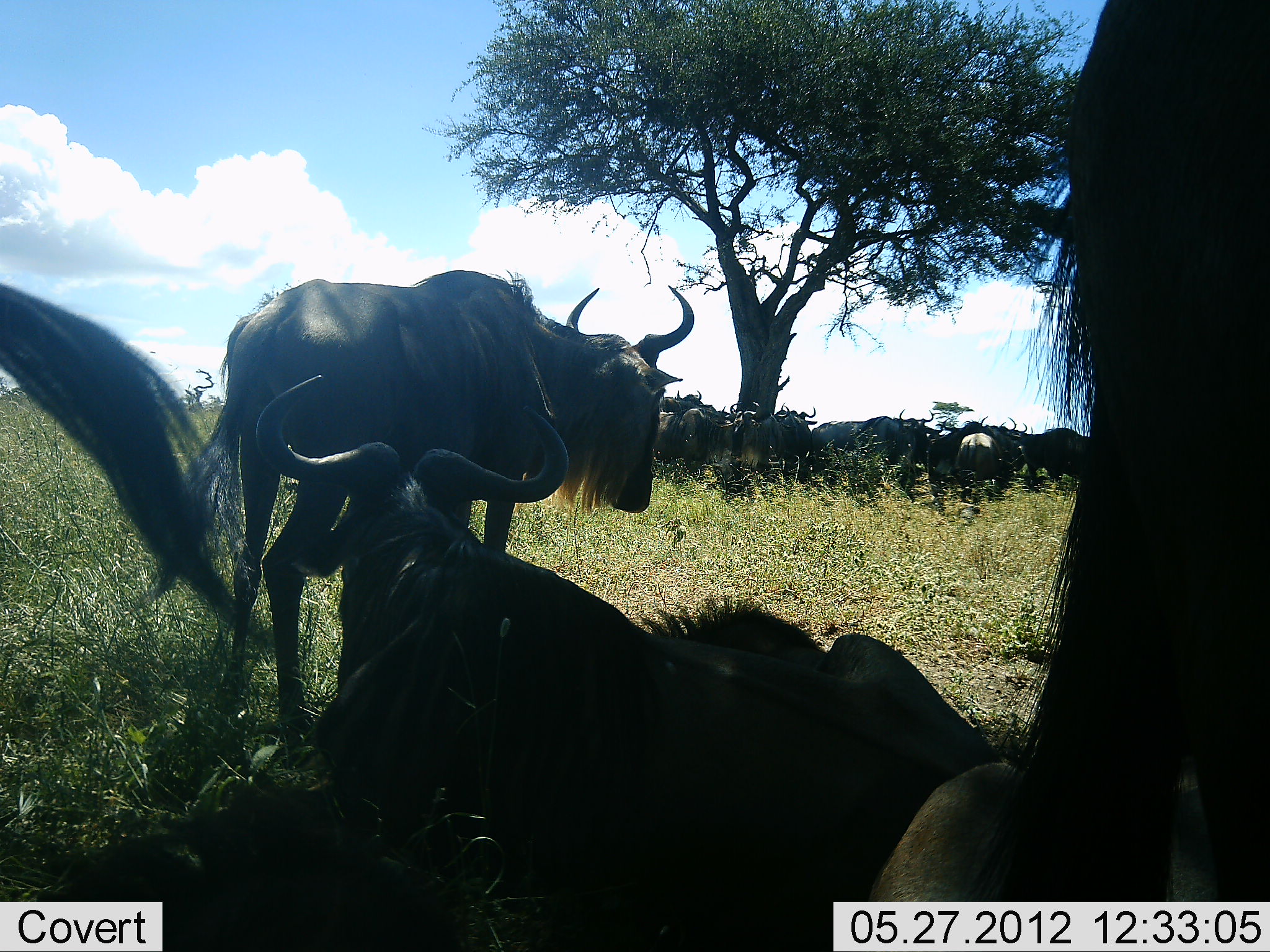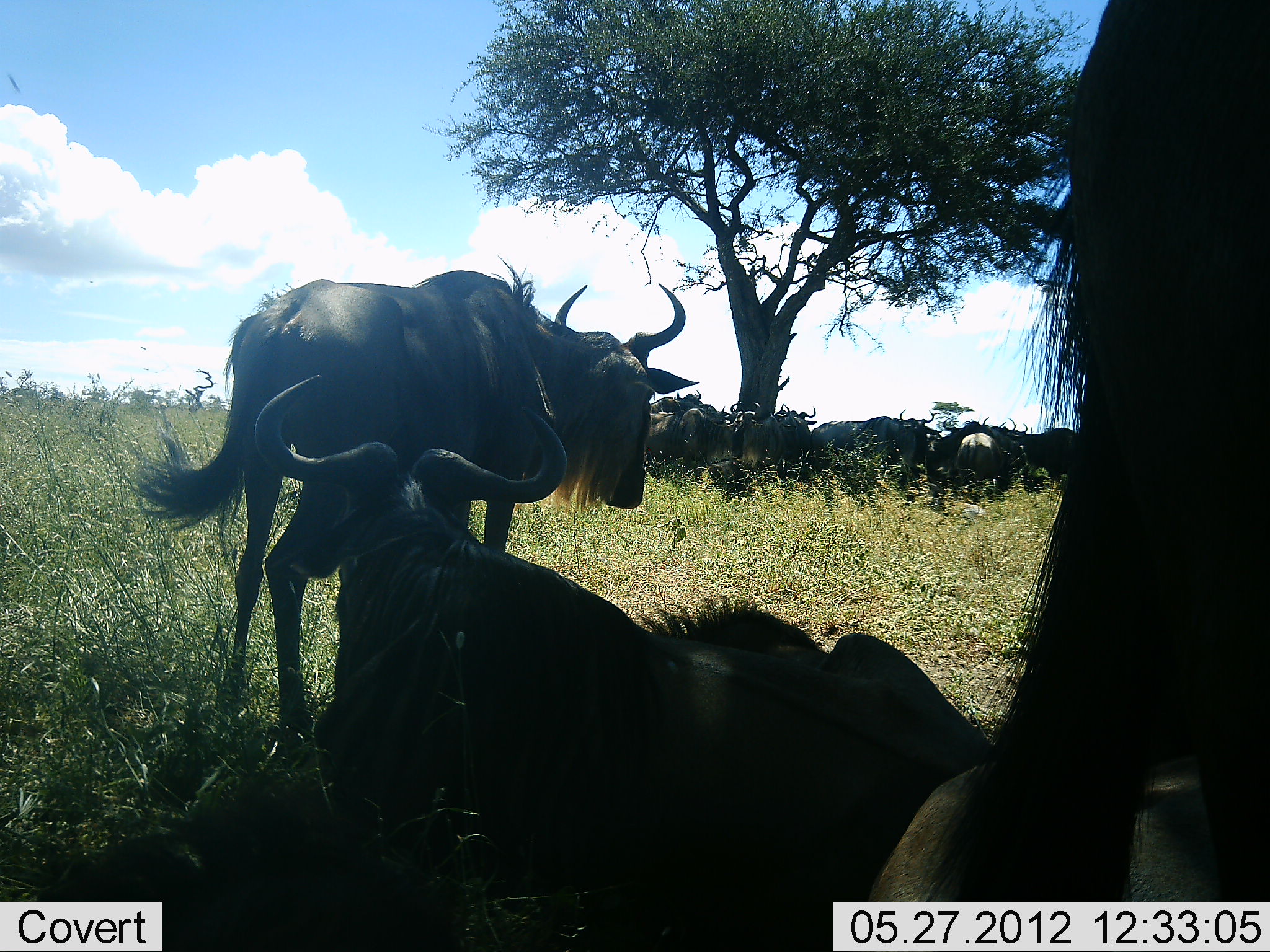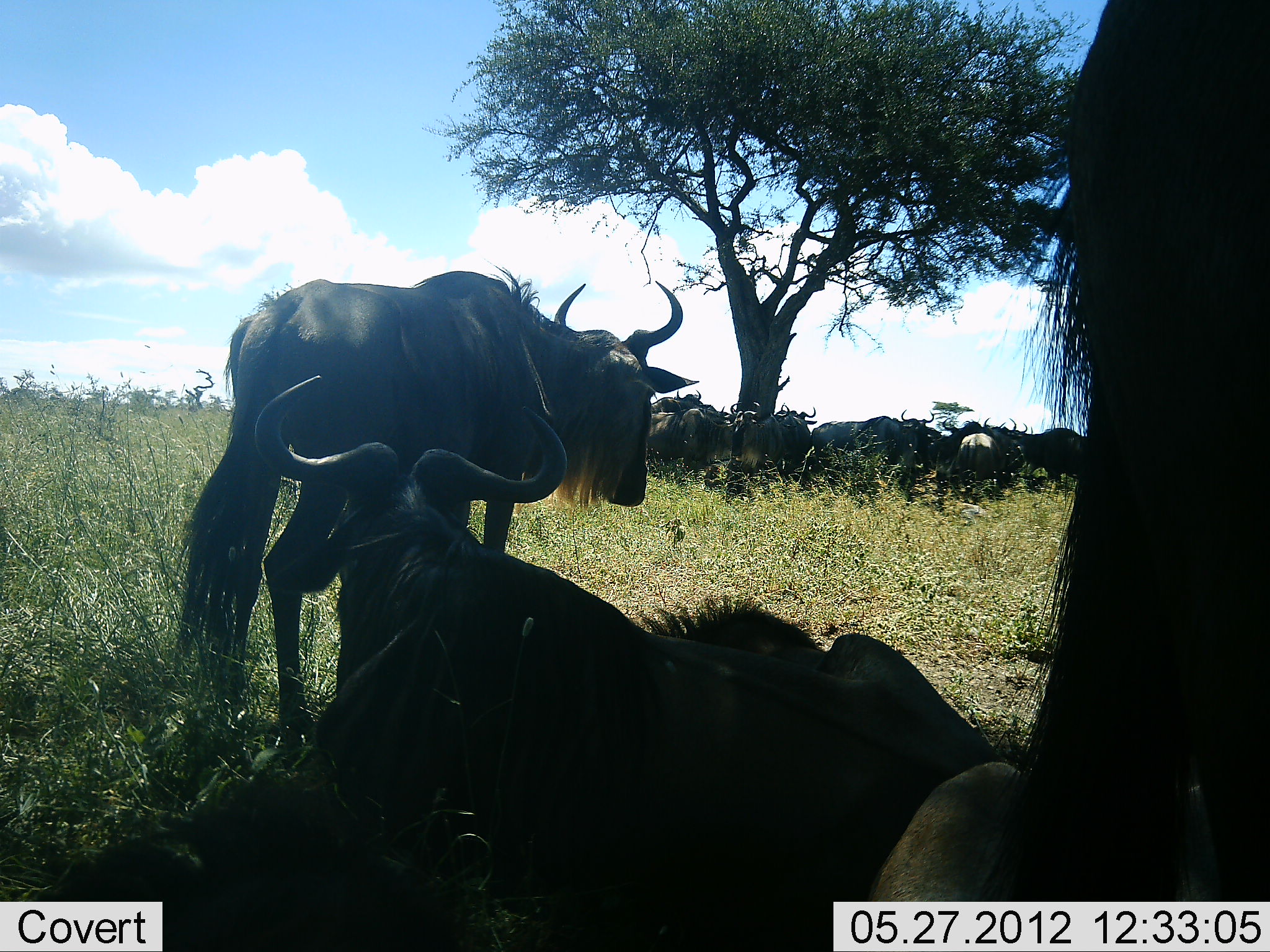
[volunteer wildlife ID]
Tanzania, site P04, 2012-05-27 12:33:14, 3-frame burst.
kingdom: Animalia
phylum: Chordata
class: Mammalia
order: Artiodactyla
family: Bovidae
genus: Connochaetes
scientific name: Connochaetes taurinus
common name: blue wildebeest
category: wildebeest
Wildebeest (blue wildebeest) (Connochaetes taurinus), count 11-50. Behavior (volunteer vote fractions): standing 90%, resting 100%, moving 0%, interacting 0%. Young present (vote fraction): 0%. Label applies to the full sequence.